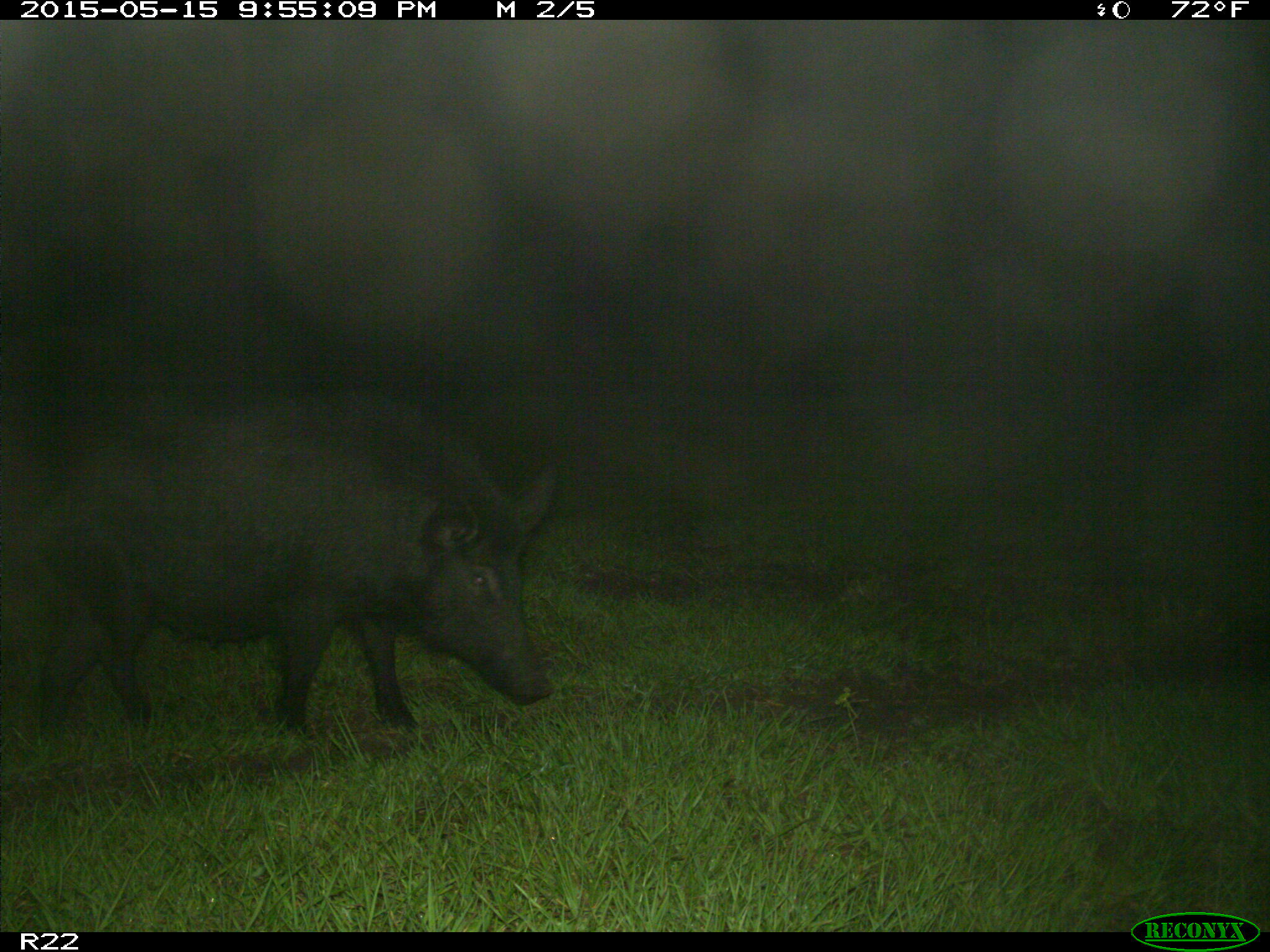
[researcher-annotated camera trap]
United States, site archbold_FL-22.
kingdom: Animalia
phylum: Chordata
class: Mammalia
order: Artiodactyla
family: Suidae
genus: Sus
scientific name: Sus scrofa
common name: wild boar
Sus scrofa (wild boar).